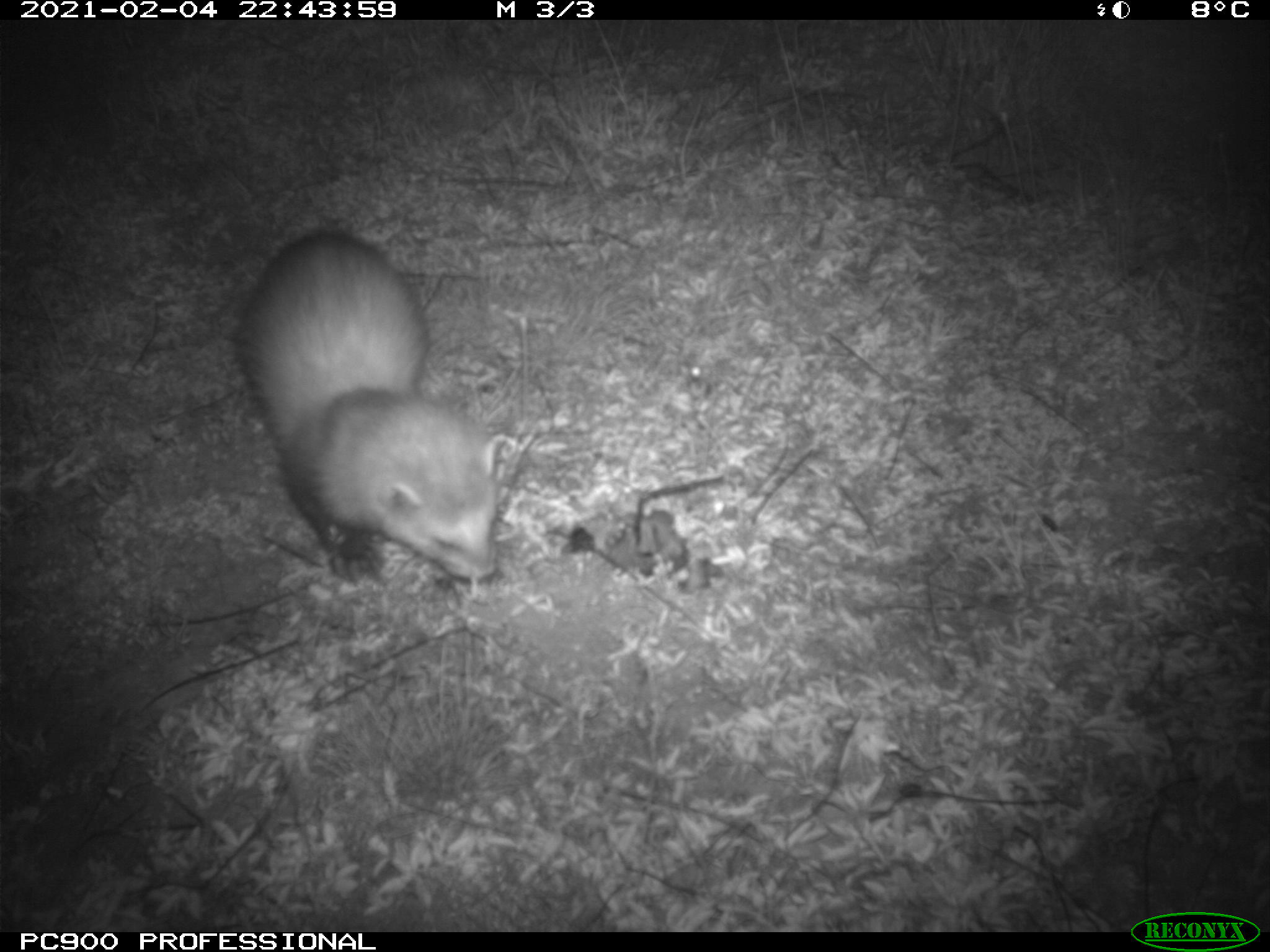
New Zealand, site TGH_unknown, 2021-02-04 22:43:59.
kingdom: Animalia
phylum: Chordata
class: Mammalia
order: Carnivora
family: Mustelidae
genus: Mustela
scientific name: Mustela furo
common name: ferret